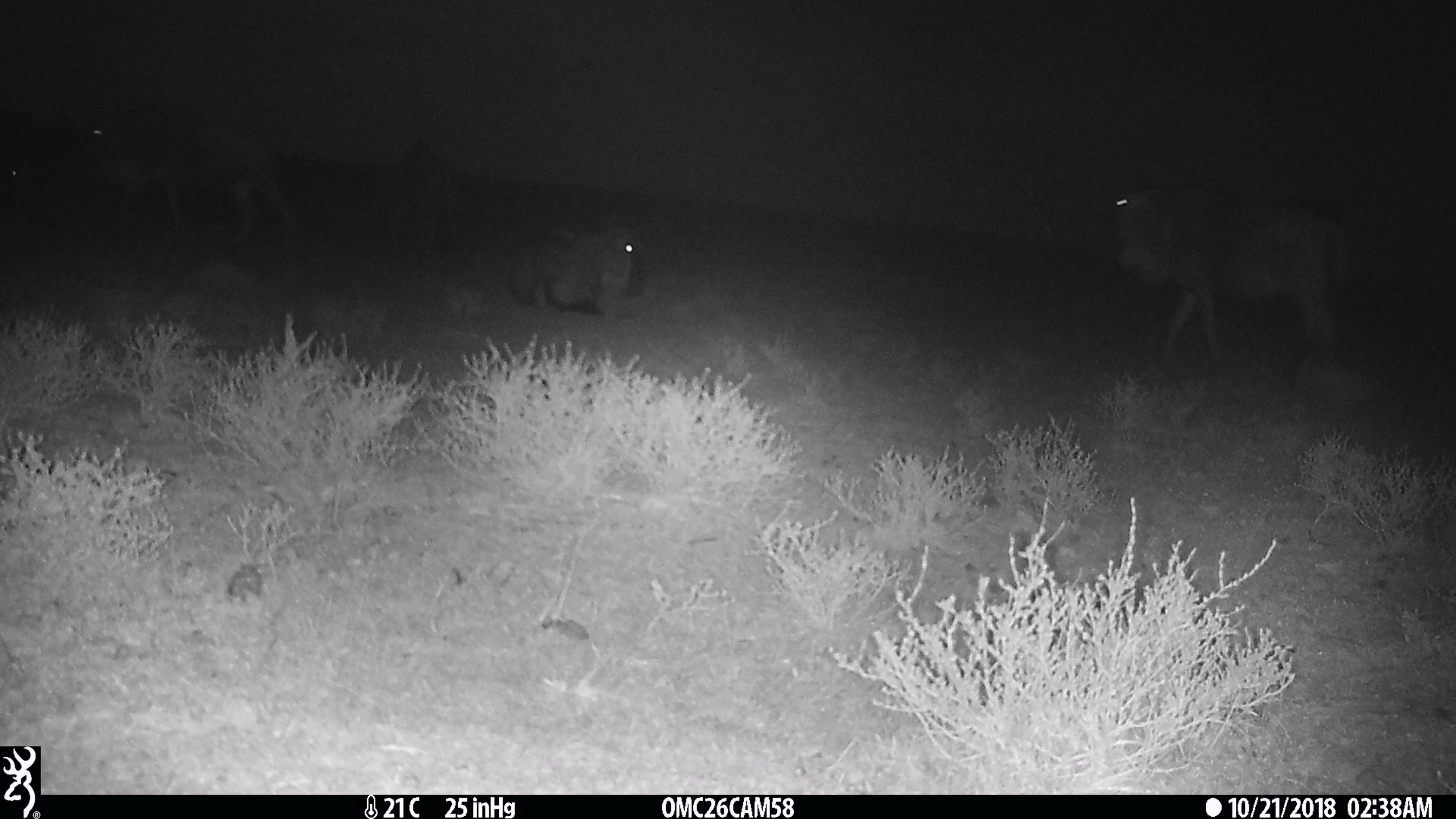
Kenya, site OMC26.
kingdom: Animalia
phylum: Chordata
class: Mammalia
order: Artiodactyla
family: Bovidae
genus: Connochaetes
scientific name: Connochaetes taurinus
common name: blue wildebeest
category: wildebeest